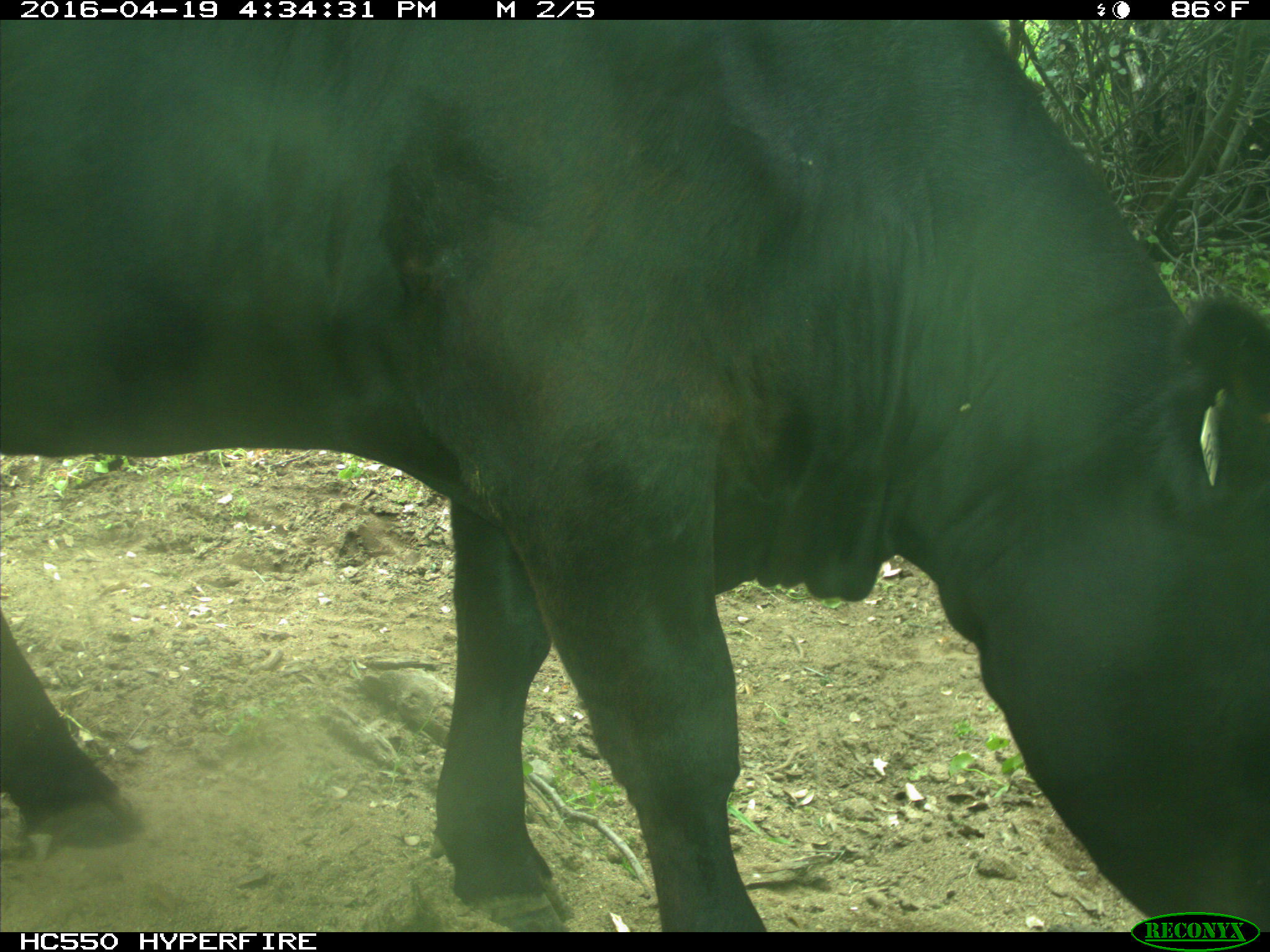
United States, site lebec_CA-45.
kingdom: Animalia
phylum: Chordata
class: Mammalia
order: Artiodactyla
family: Bovidae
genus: Bos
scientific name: Bos taurus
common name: domestic cow